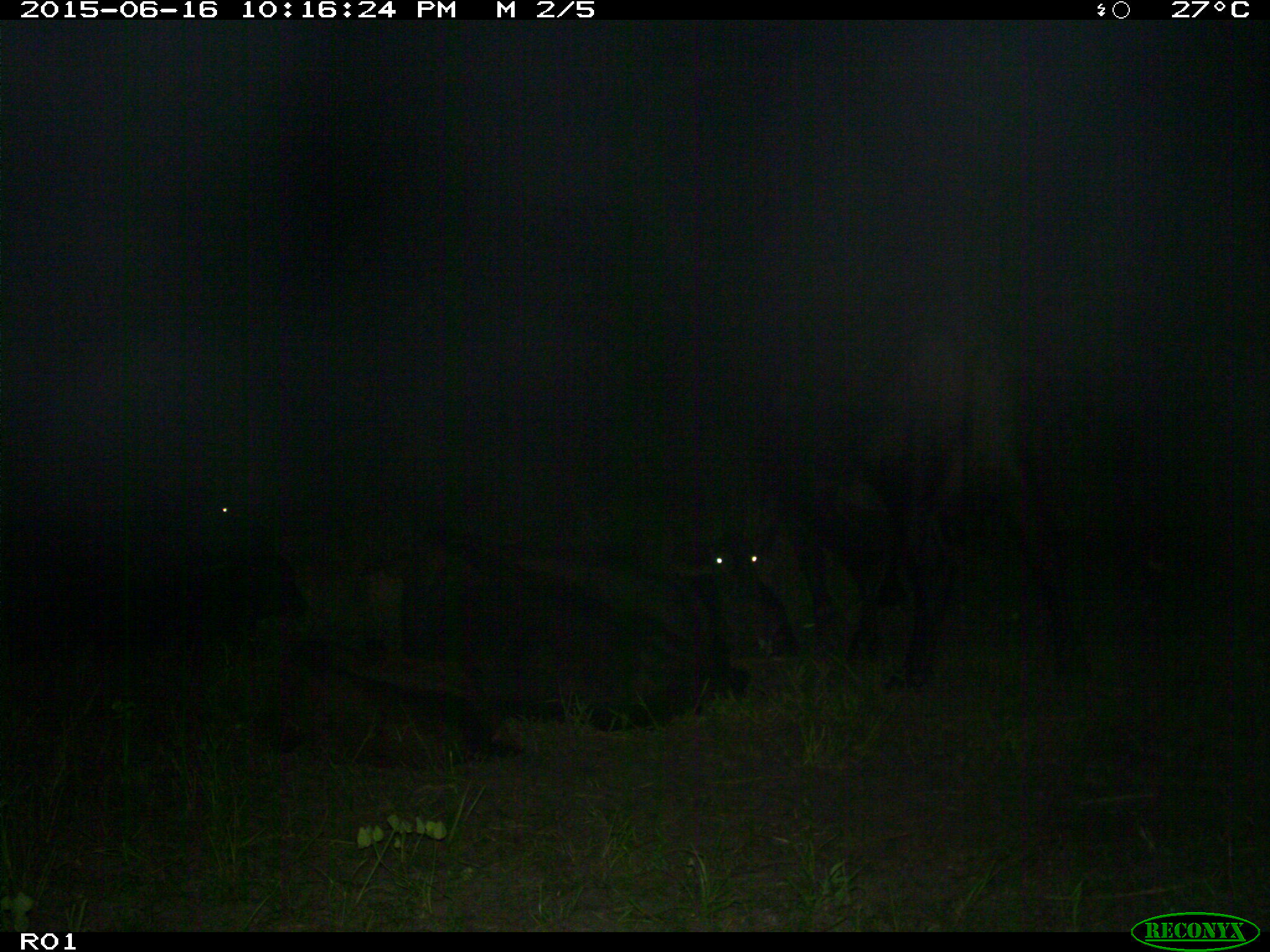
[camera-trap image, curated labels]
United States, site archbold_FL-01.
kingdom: Animalia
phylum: Chordata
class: Mammalia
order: Artiodactyla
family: Bovidae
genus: Bos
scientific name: Bos taurus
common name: domestic cow